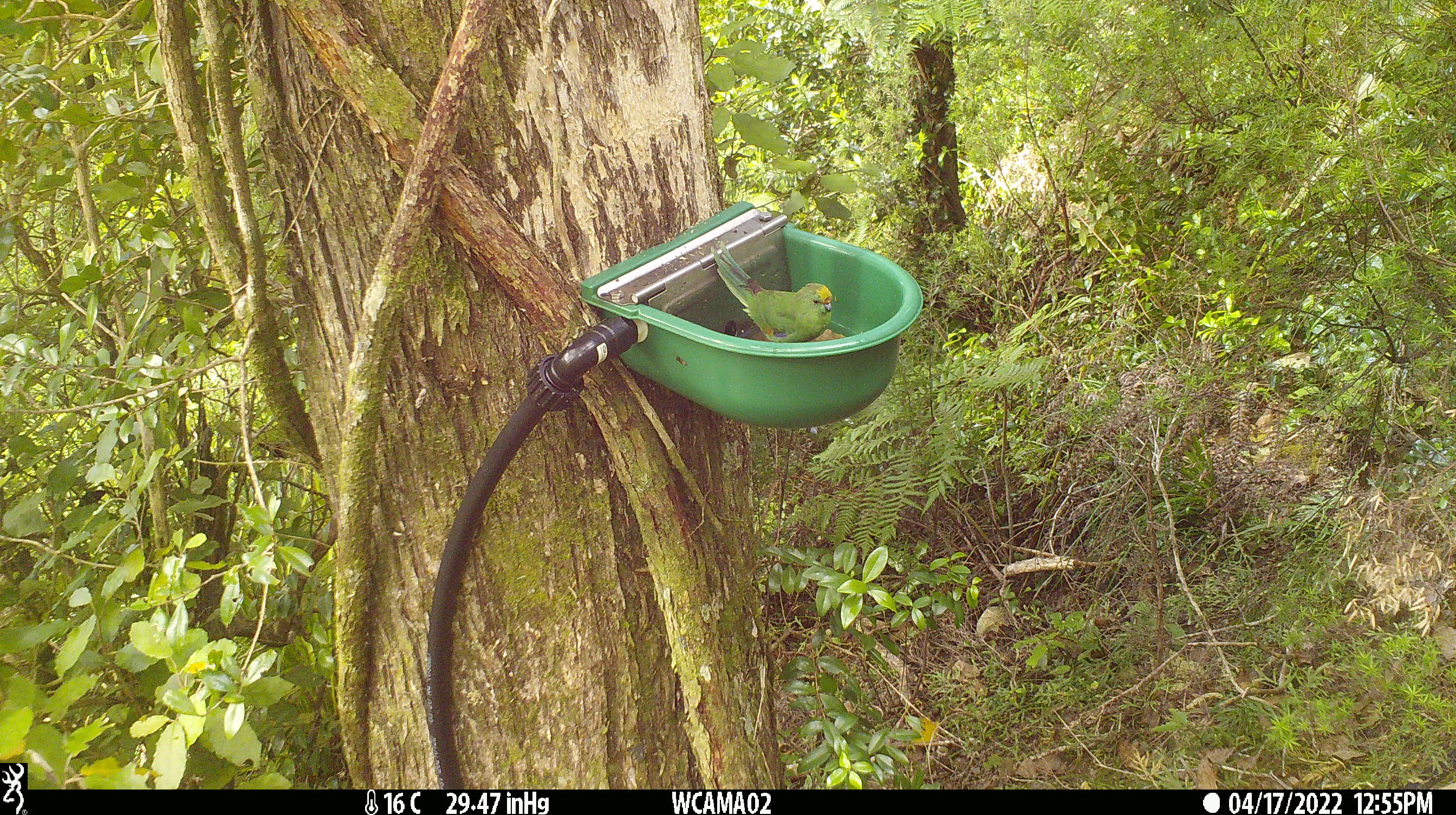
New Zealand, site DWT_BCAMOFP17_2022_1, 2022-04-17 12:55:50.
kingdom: Animalia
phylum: Chordata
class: Aves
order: Psittaciformes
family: Psittaculidae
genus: Cyanoramphus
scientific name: Cyanoramphus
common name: parakeet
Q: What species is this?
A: Parakeet (Cyanoramphus).